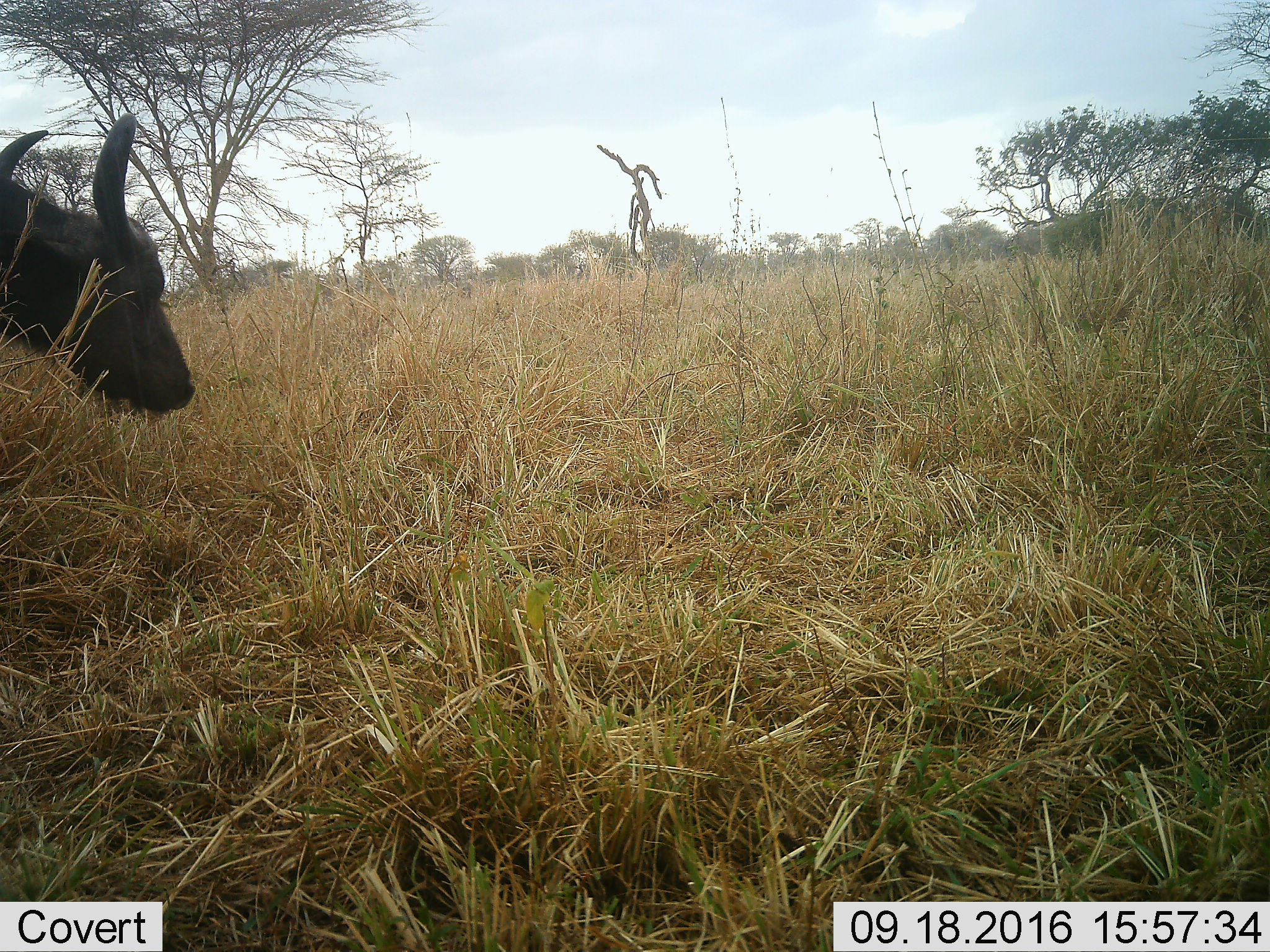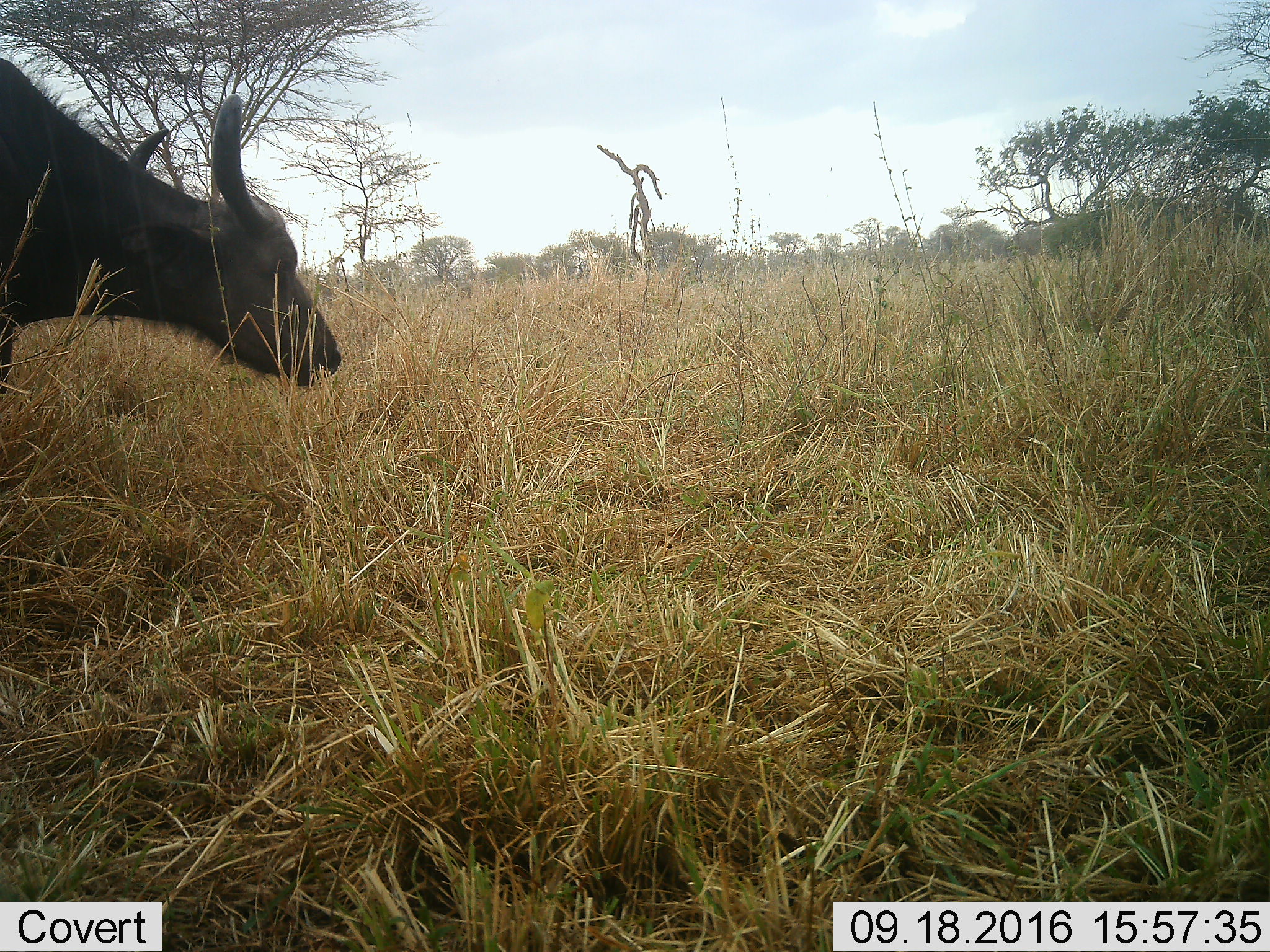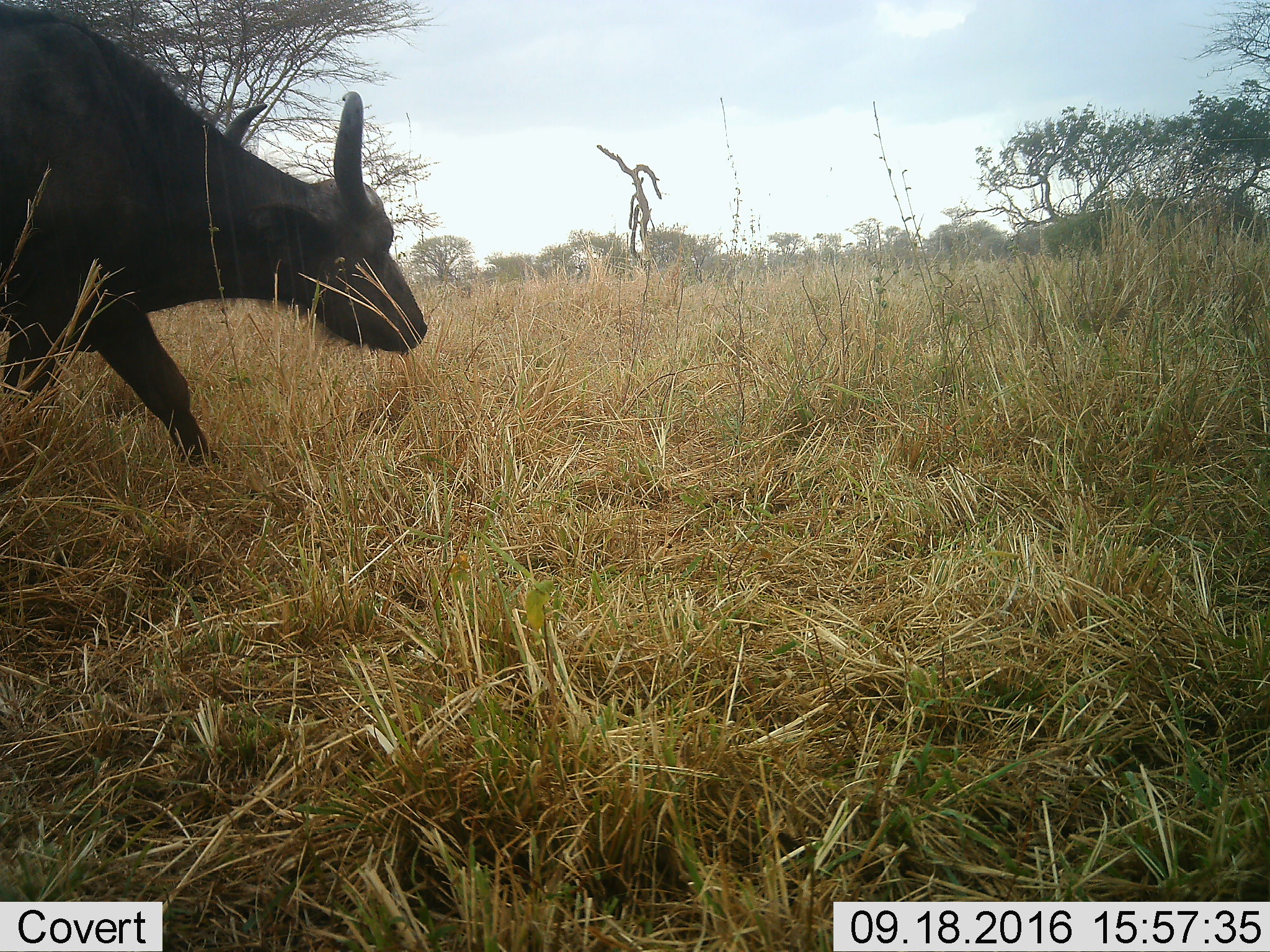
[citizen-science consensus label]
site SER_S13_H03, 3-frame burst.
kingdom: Animalia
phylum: Chordata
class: Mammalia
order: Artiodactyla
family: Bovidae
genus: Syncerus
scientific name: Syncerus caffer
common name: african buffalo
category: buffalo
Buffalo (african buffalo) (Syncerus caffer), count 1. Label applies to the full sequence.